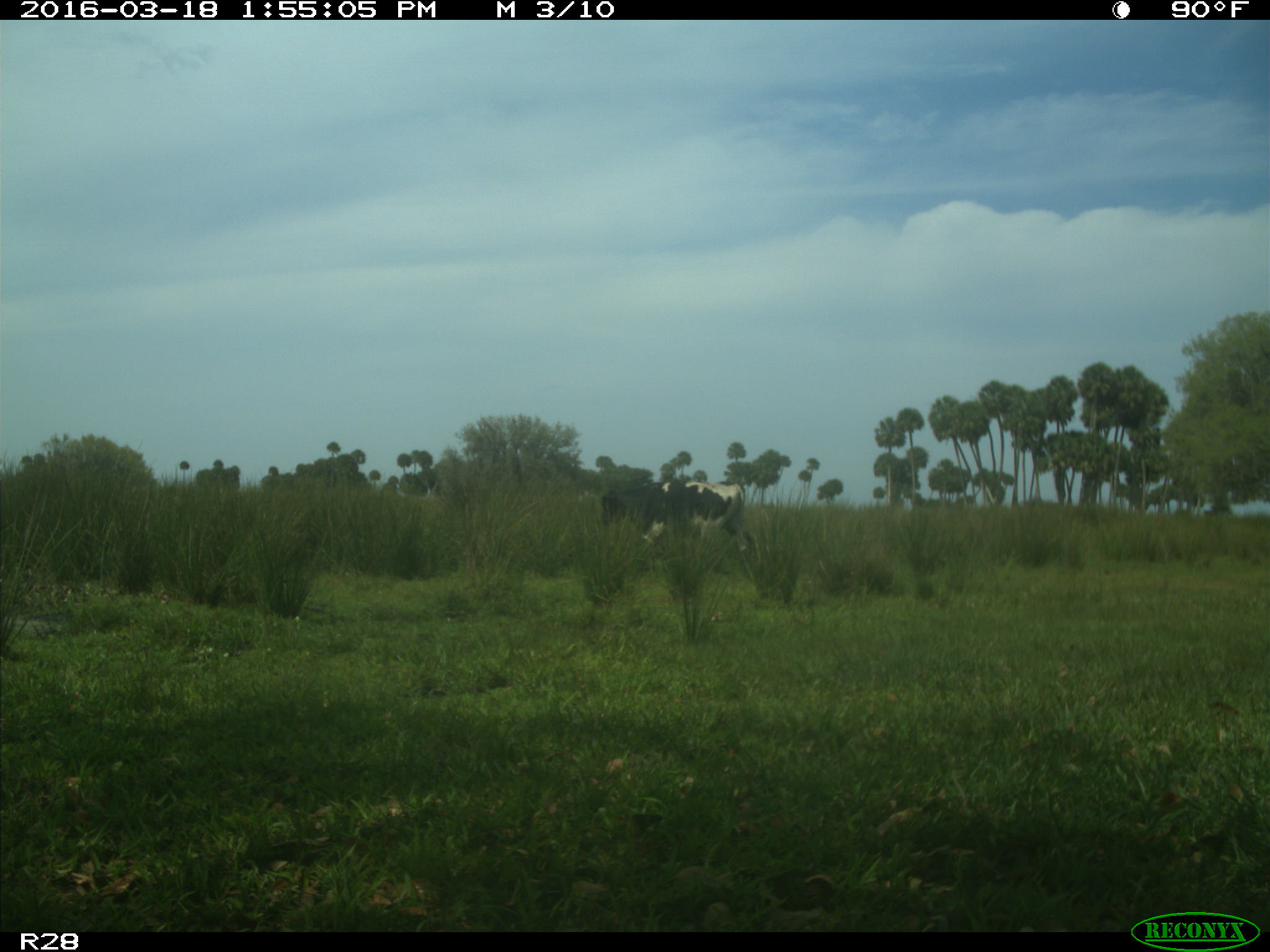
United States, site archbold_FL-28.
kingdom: Animalia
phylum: Chordata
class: Mammalia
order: Artiodactyla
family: Bovidae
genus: Bos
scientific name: Bos taurus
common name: domestic cow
Bos taurus (domestic cow).